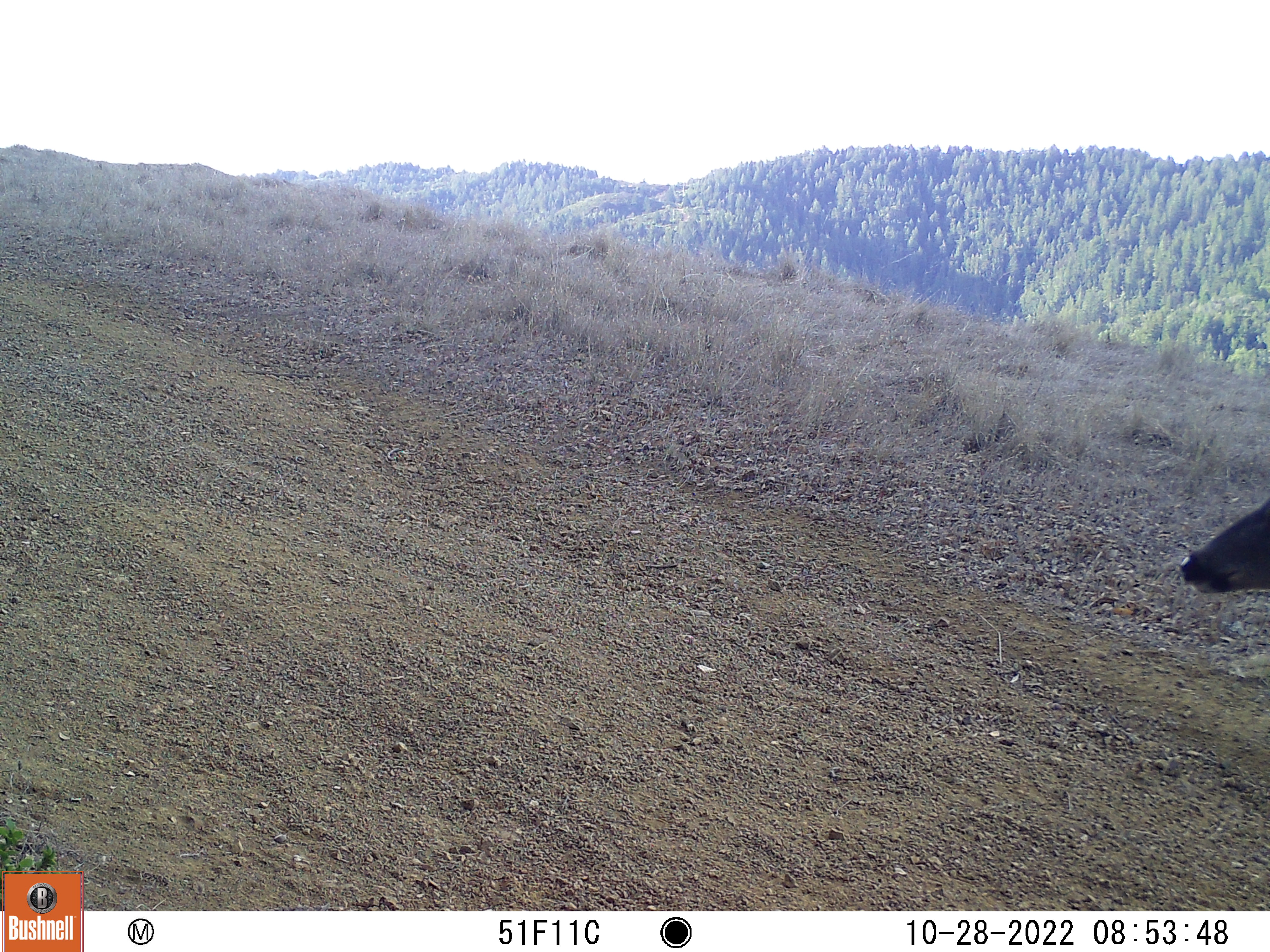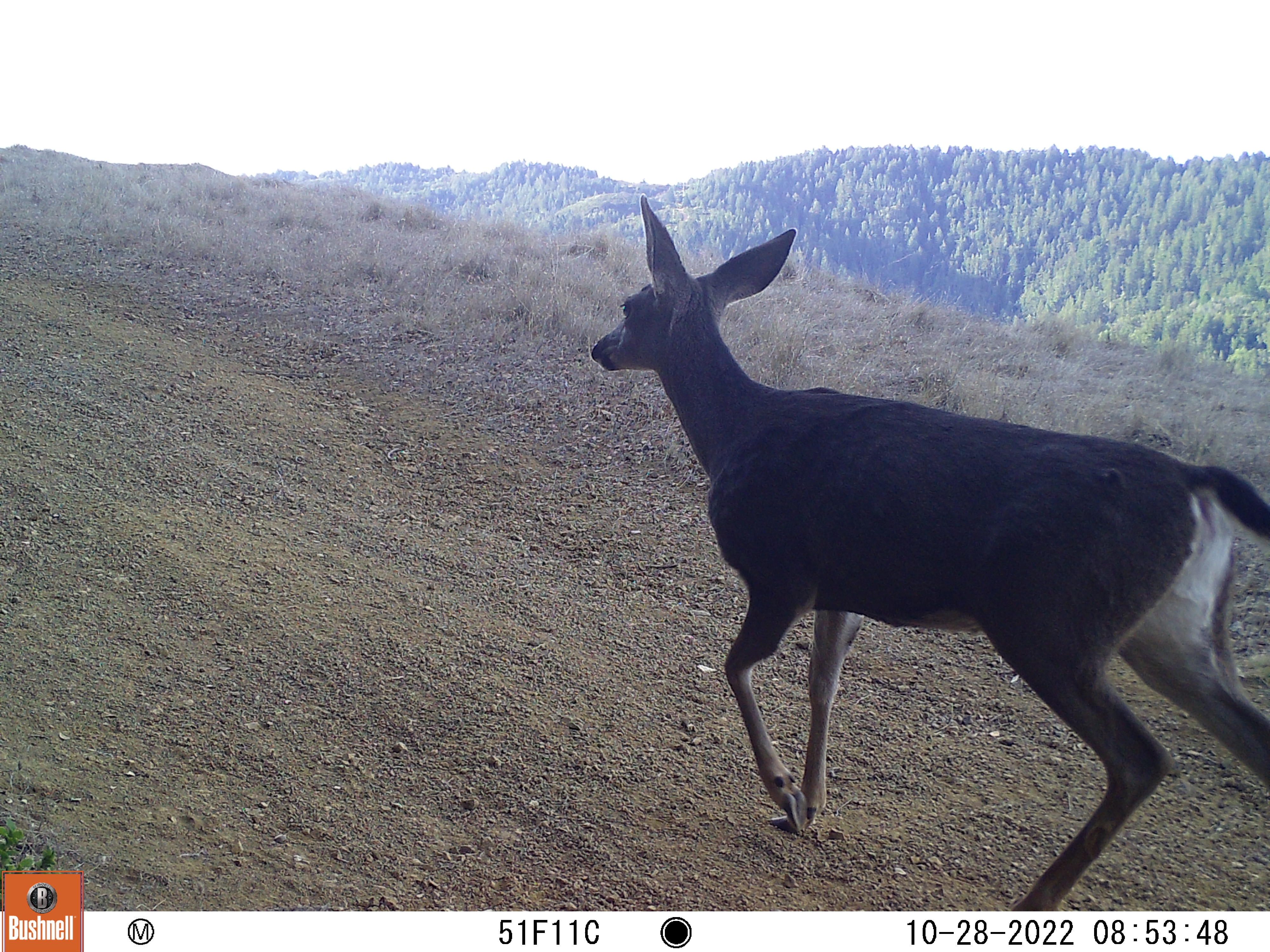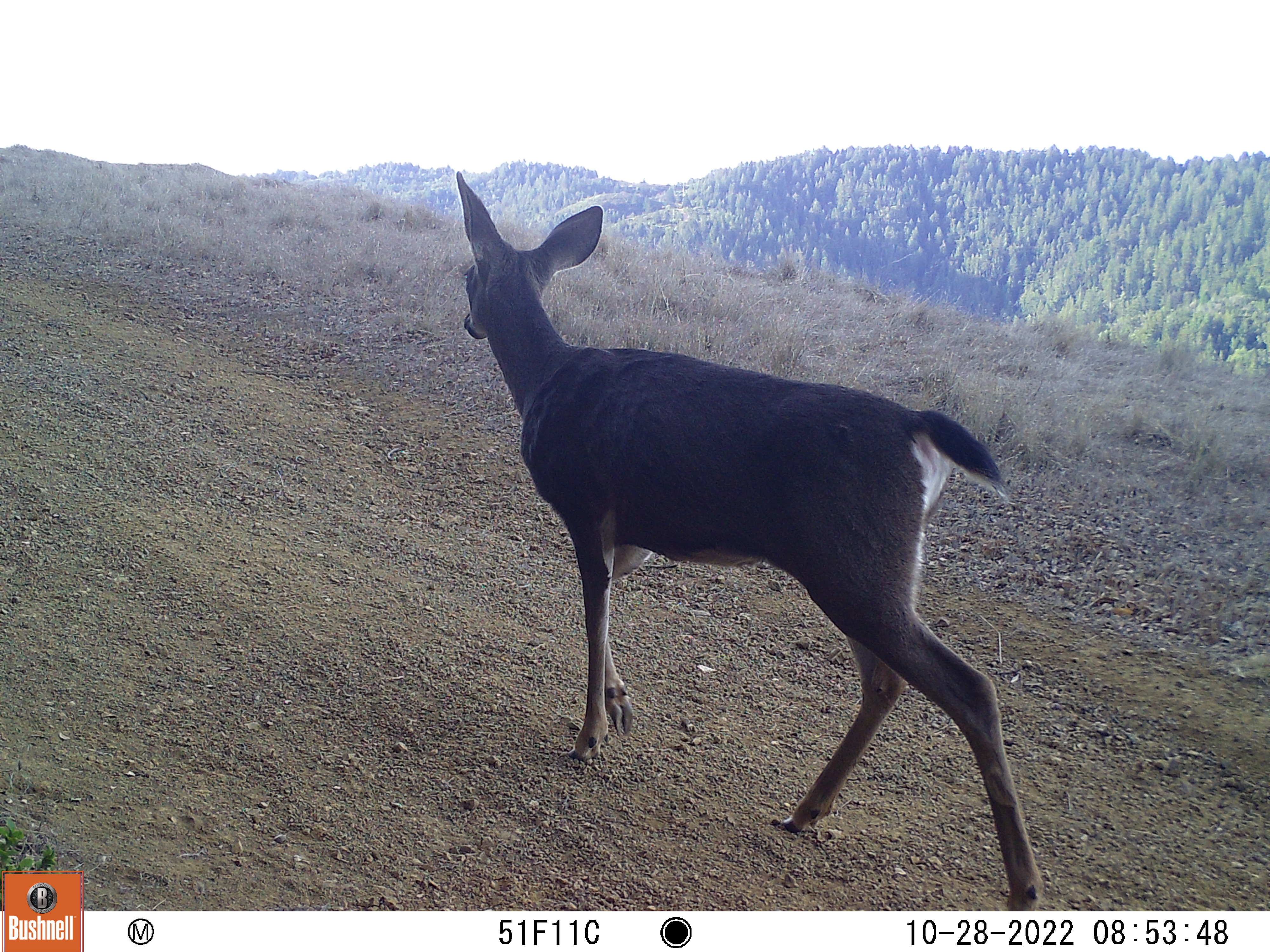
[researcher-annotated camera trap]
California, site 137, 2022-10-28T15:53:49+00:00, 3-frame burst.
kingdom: Animalia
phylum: Chordata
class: Mammalia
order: Artiodactyla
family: Cervidae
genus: Odocoileus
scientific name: Odocoileus hemionus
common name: mule deer